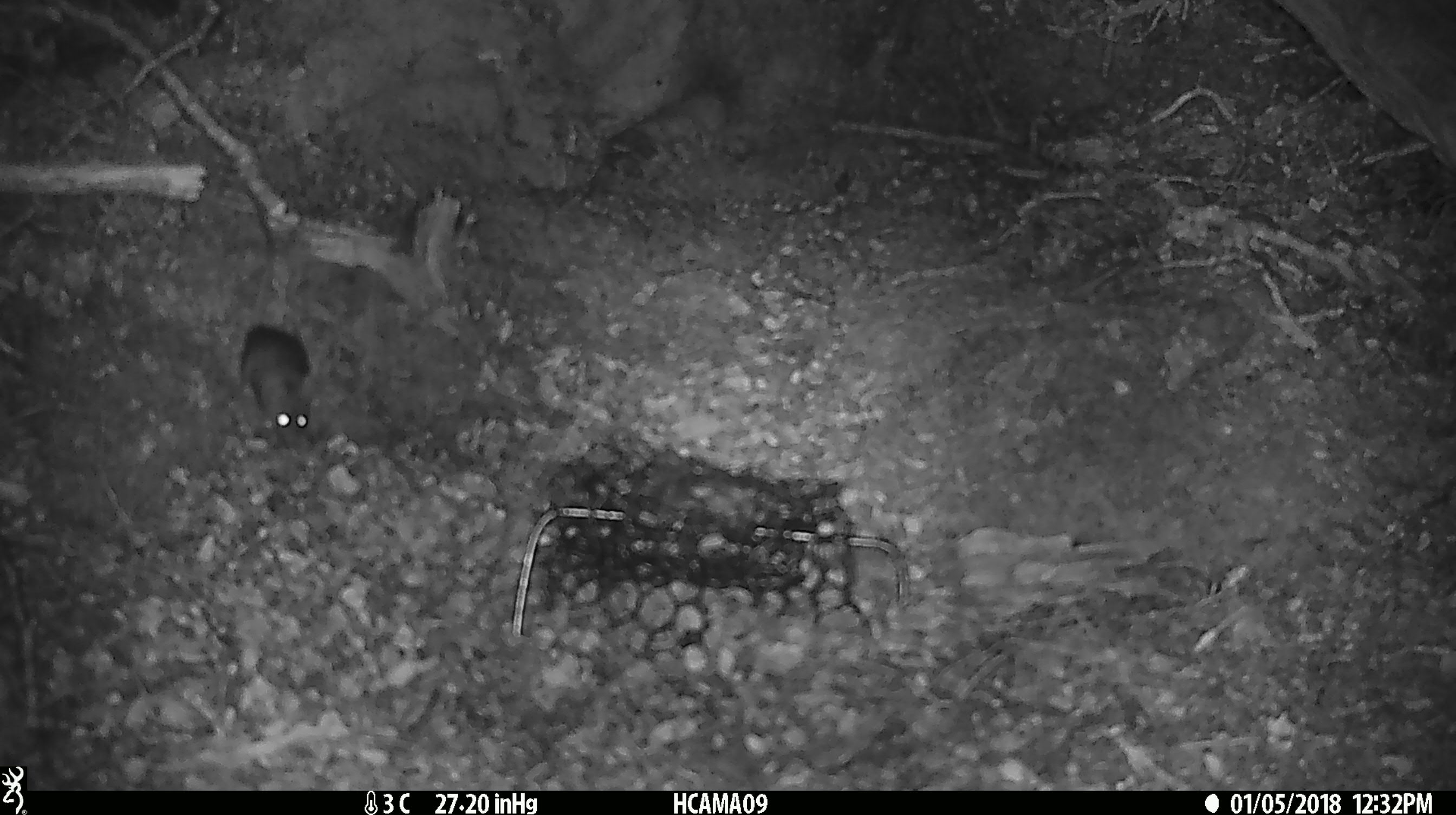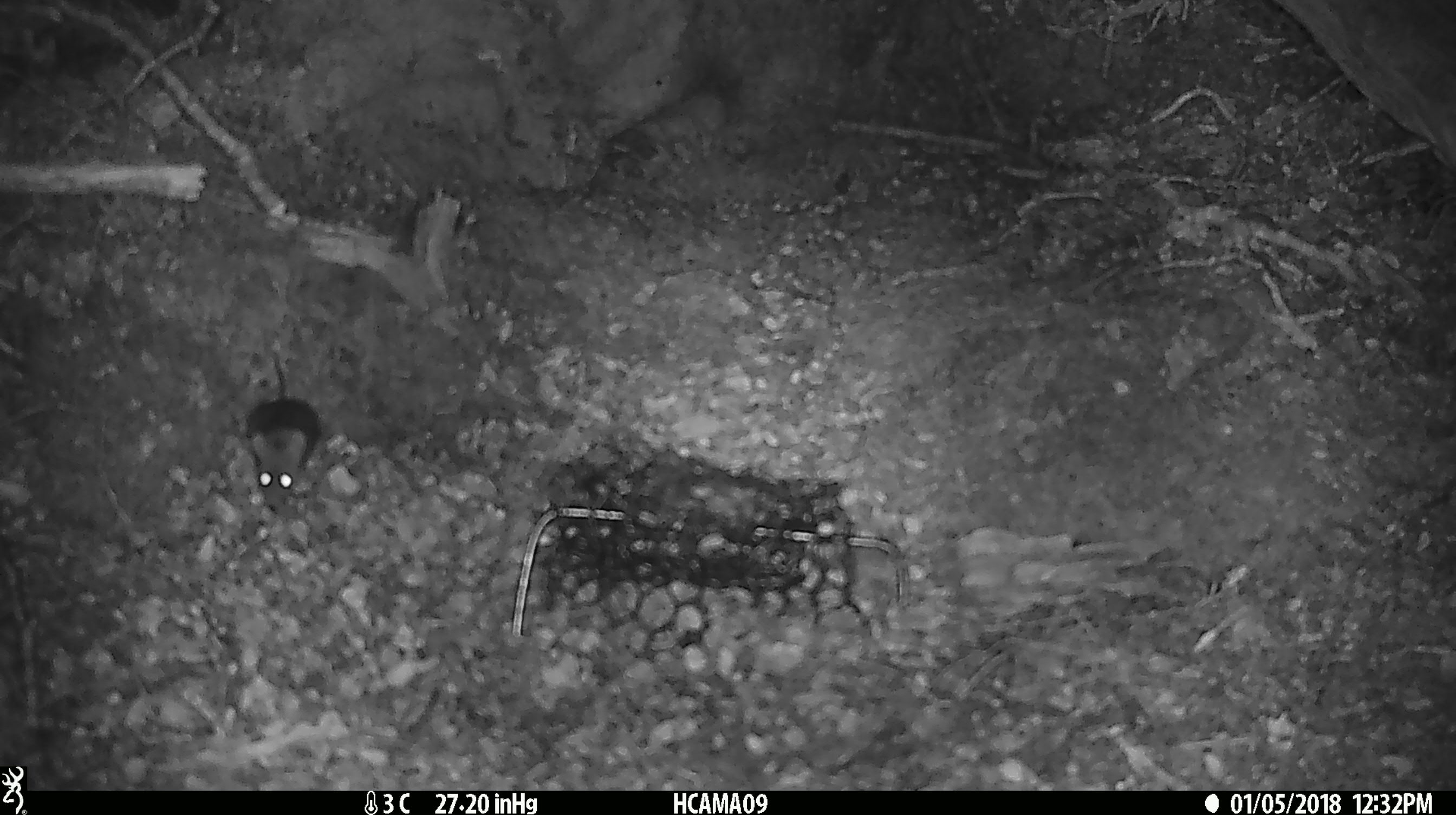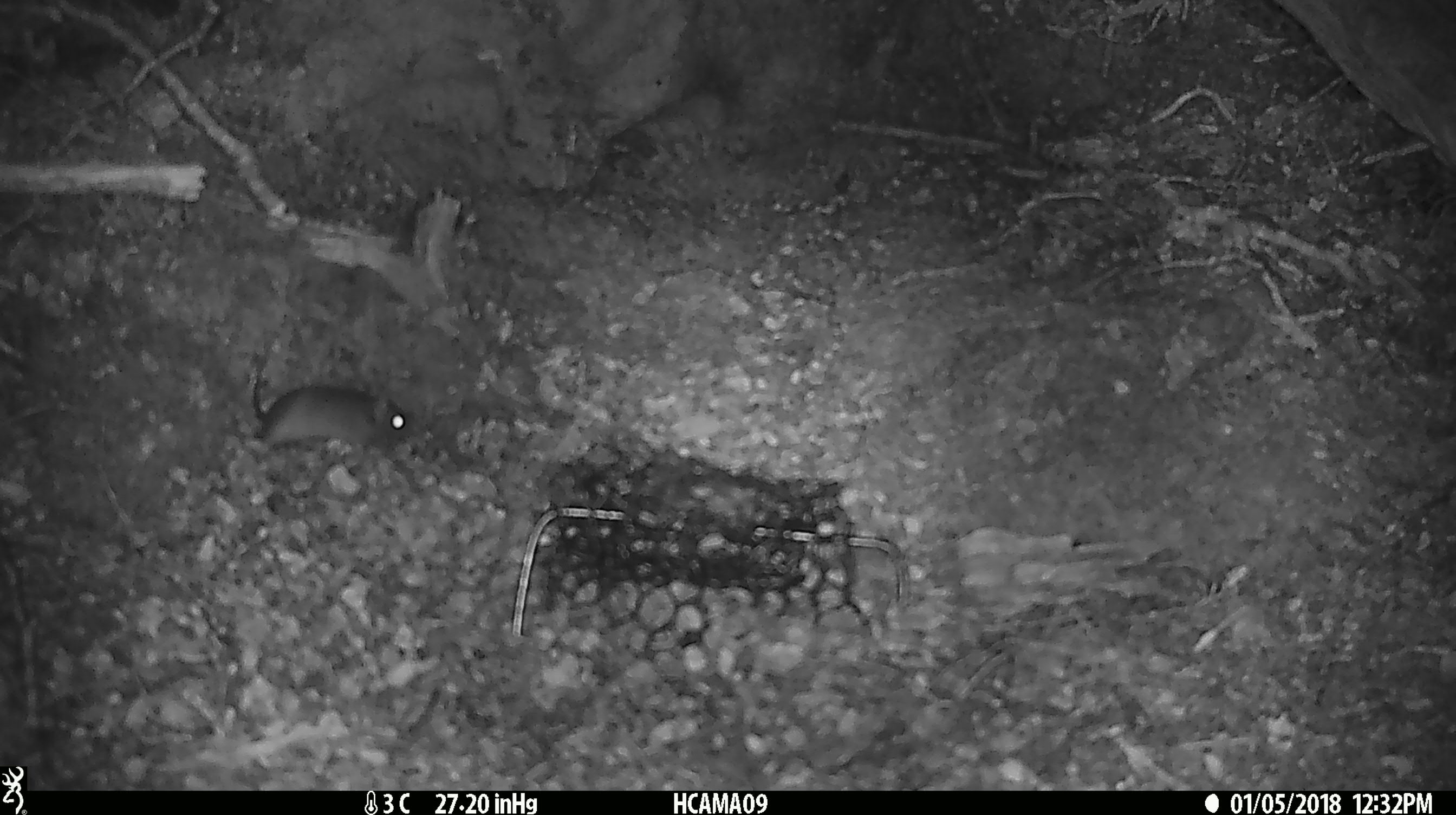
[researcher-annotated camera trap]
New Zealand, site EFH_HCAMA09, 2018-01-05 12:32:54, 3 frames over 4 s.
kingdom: Animalia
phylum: Chordata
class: Mammalia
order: Rodentia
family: Muridae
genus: Mus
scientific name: Mus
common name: mouse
Mouse (Mus).